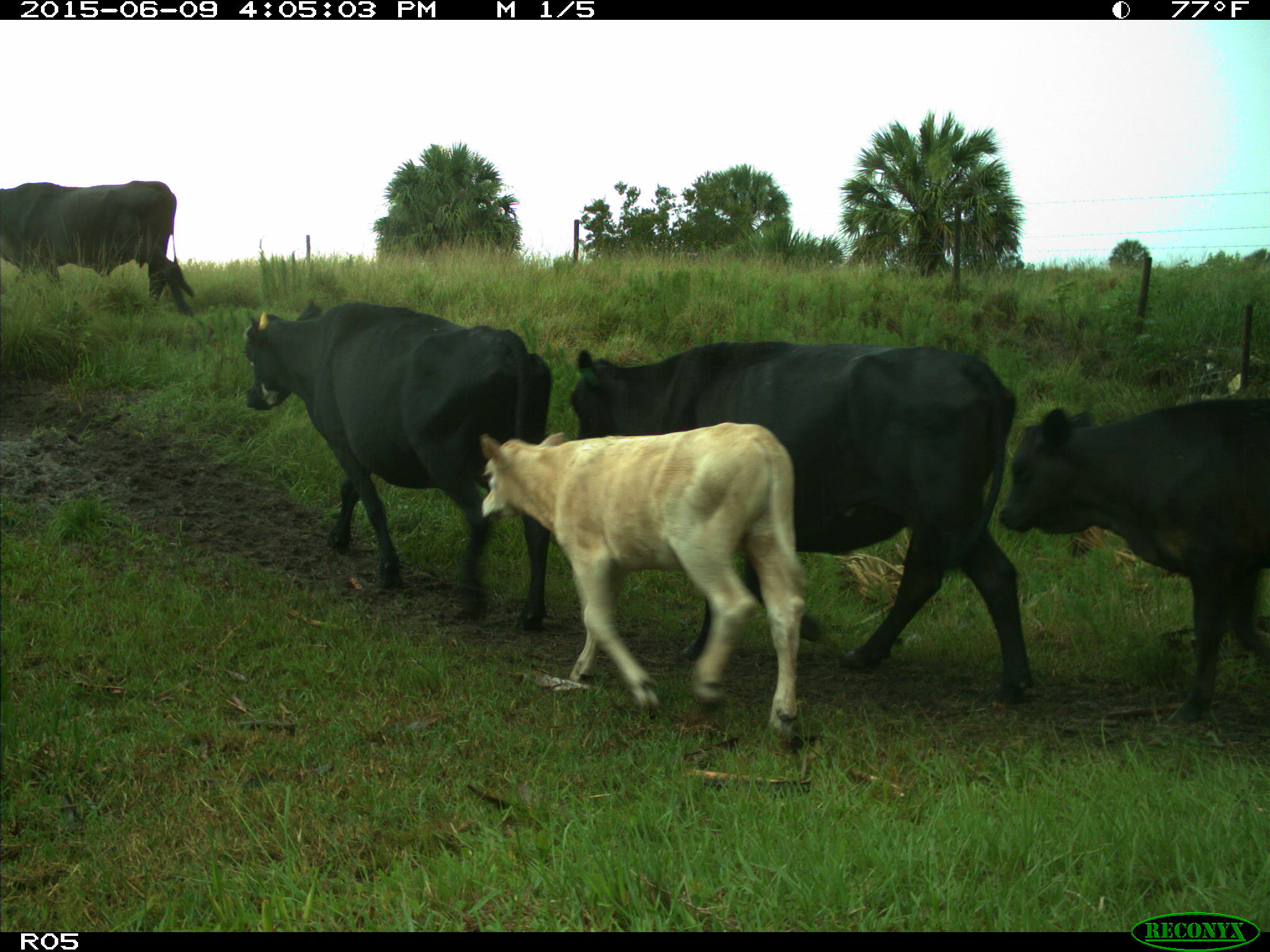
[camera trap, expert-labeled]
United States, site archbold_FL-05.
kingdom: Animalia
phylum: Chordata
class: Mammalia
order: Artiodactyla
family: Bovidae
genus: Bos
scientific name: Bos taurus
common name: domestic cow